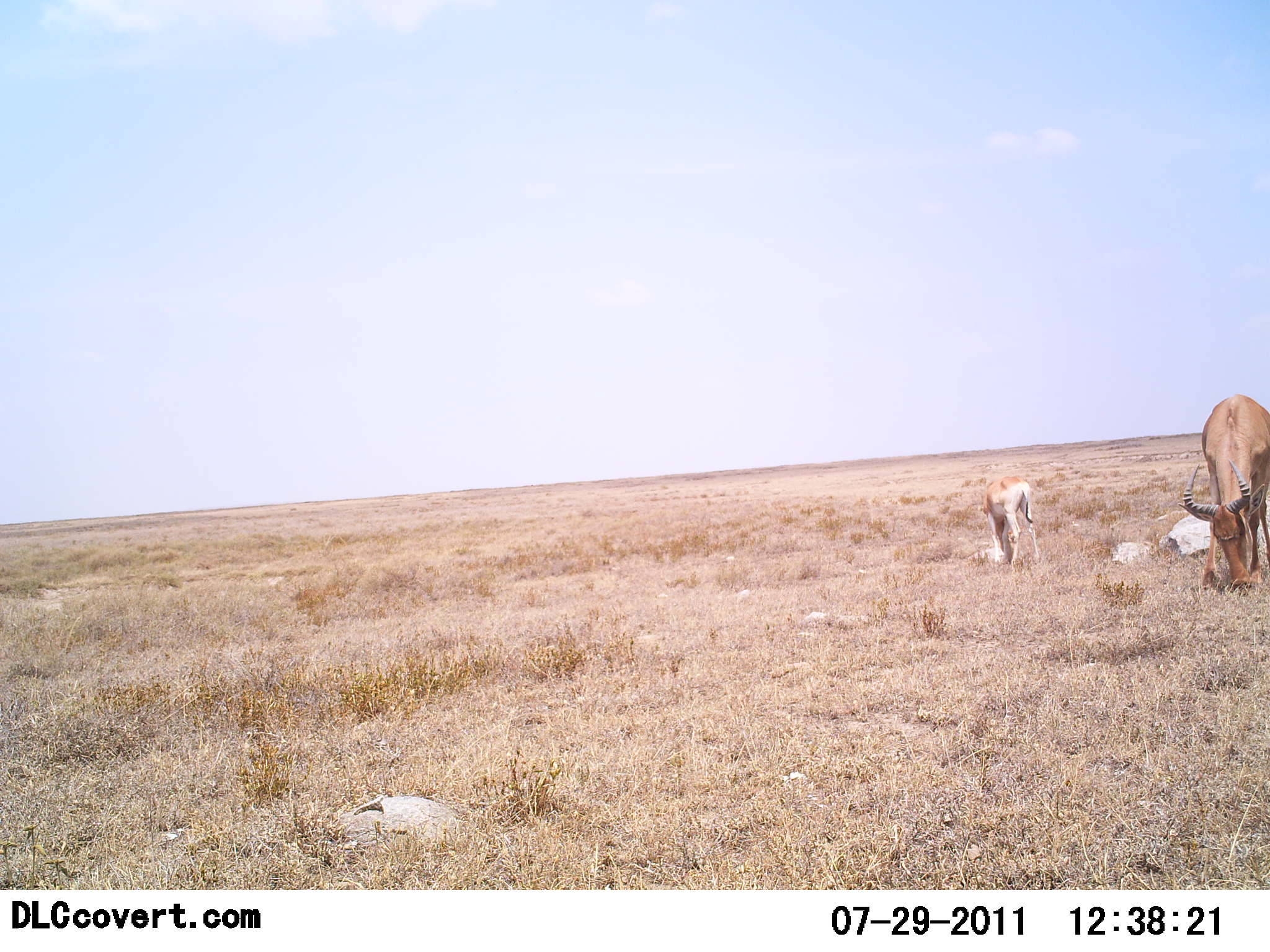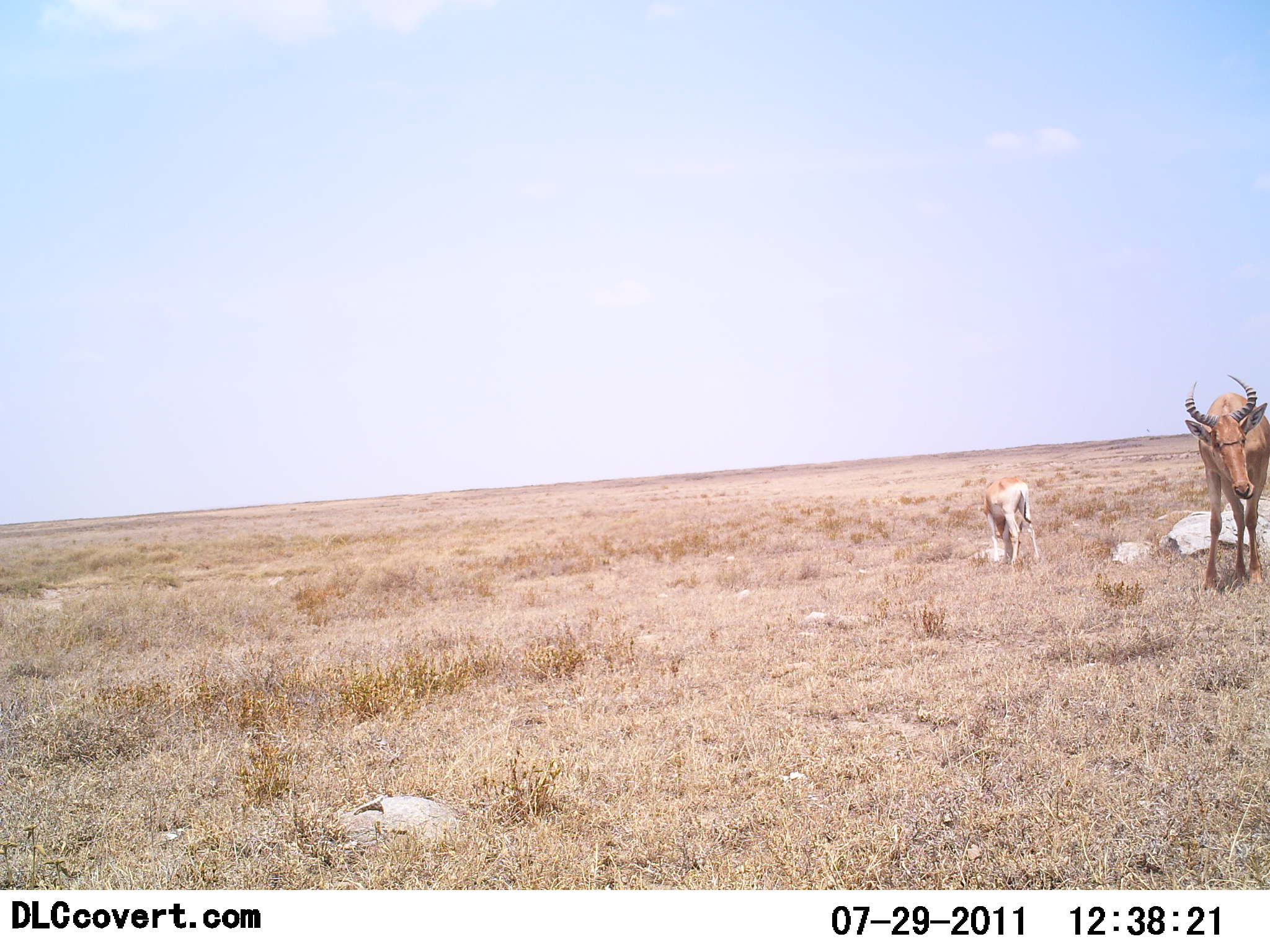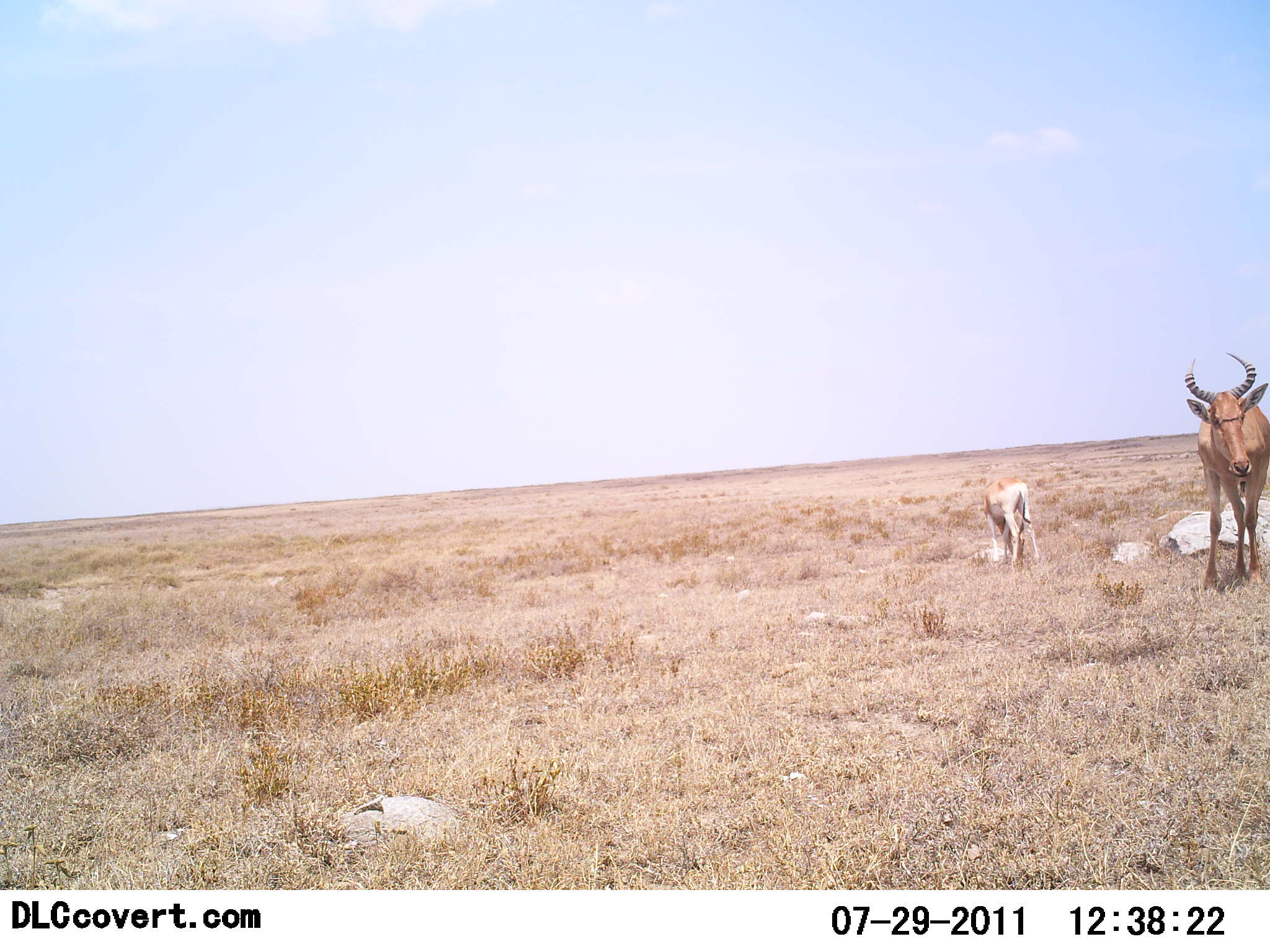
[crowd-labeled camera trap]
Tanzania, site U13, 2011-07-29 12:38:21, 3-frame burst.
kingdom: Animalia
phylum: Chordata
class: Mammalia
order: Artiodactyla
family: Bovidae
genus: Alcelaphus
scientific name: Alcelaphus buselaphus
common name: hartebeest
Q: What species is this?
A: Hartebeest (Alcelaphus buselaphus).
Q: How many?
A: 1.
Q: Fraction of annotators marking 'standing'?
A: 56%.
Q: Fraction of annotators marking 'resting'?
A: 0%.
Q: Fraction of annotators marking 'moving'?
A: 19%.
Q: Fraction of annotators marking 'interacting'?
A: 0%.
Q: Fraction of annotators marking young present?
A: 50%.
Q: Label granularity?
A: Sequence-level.